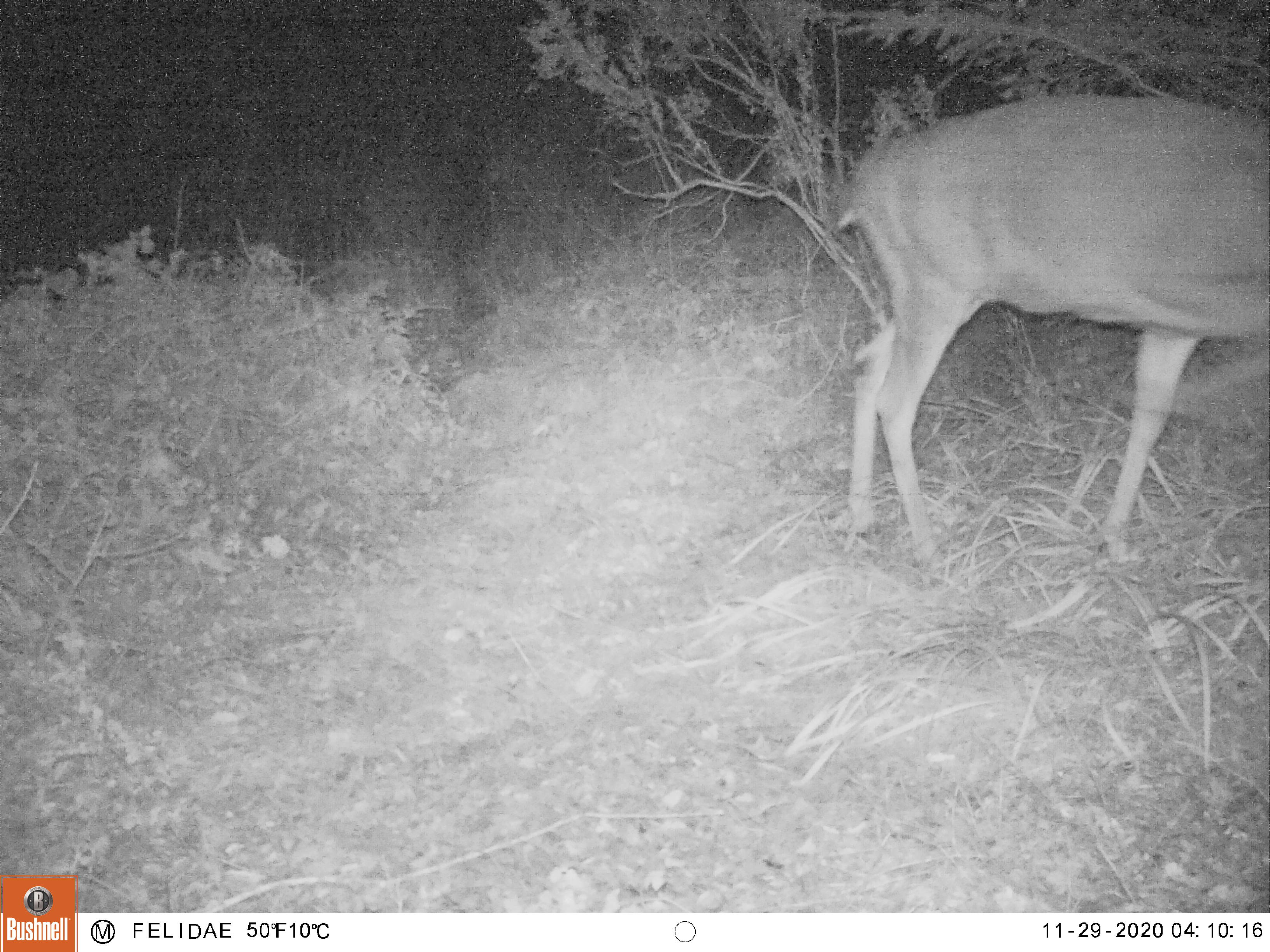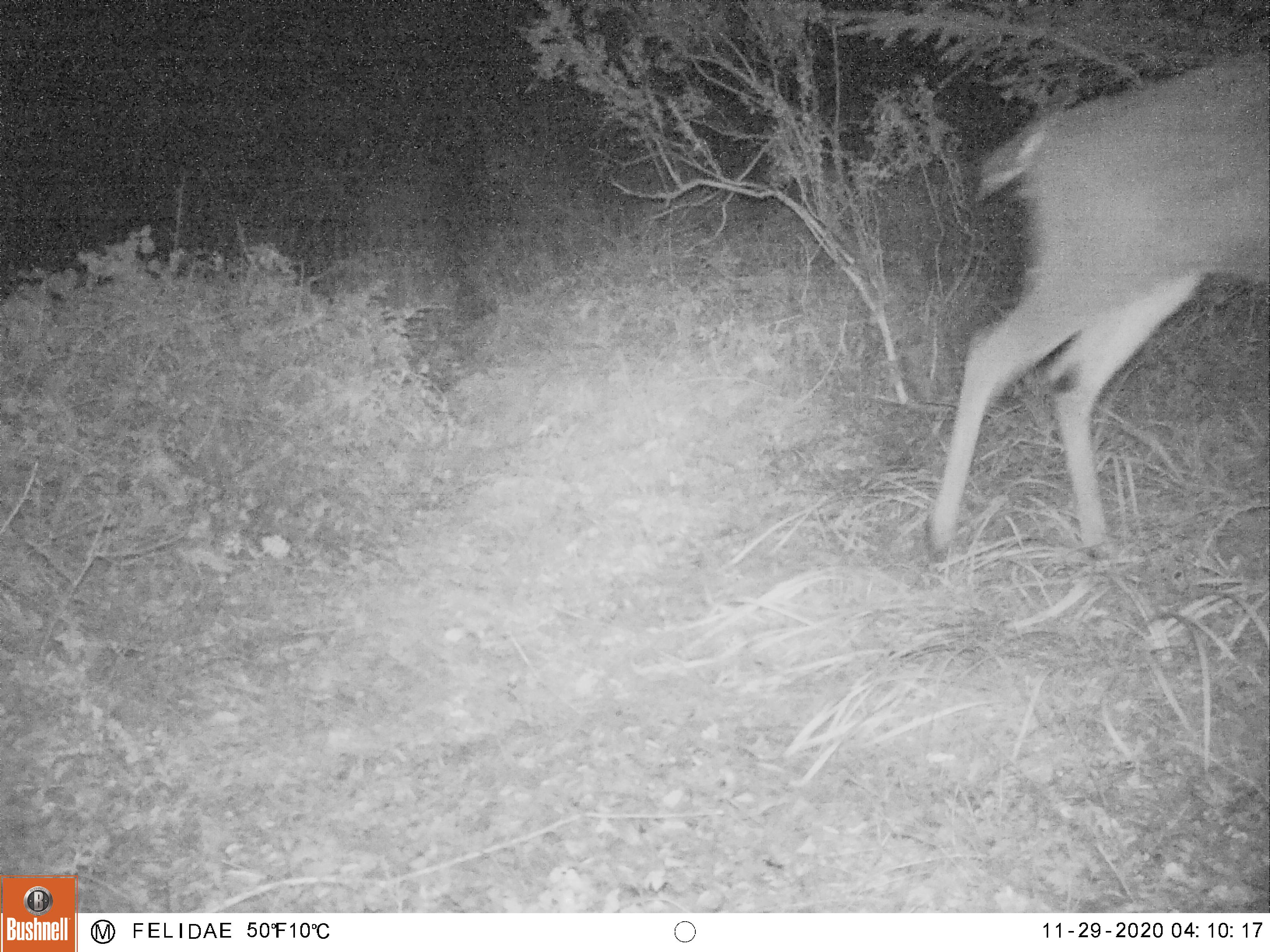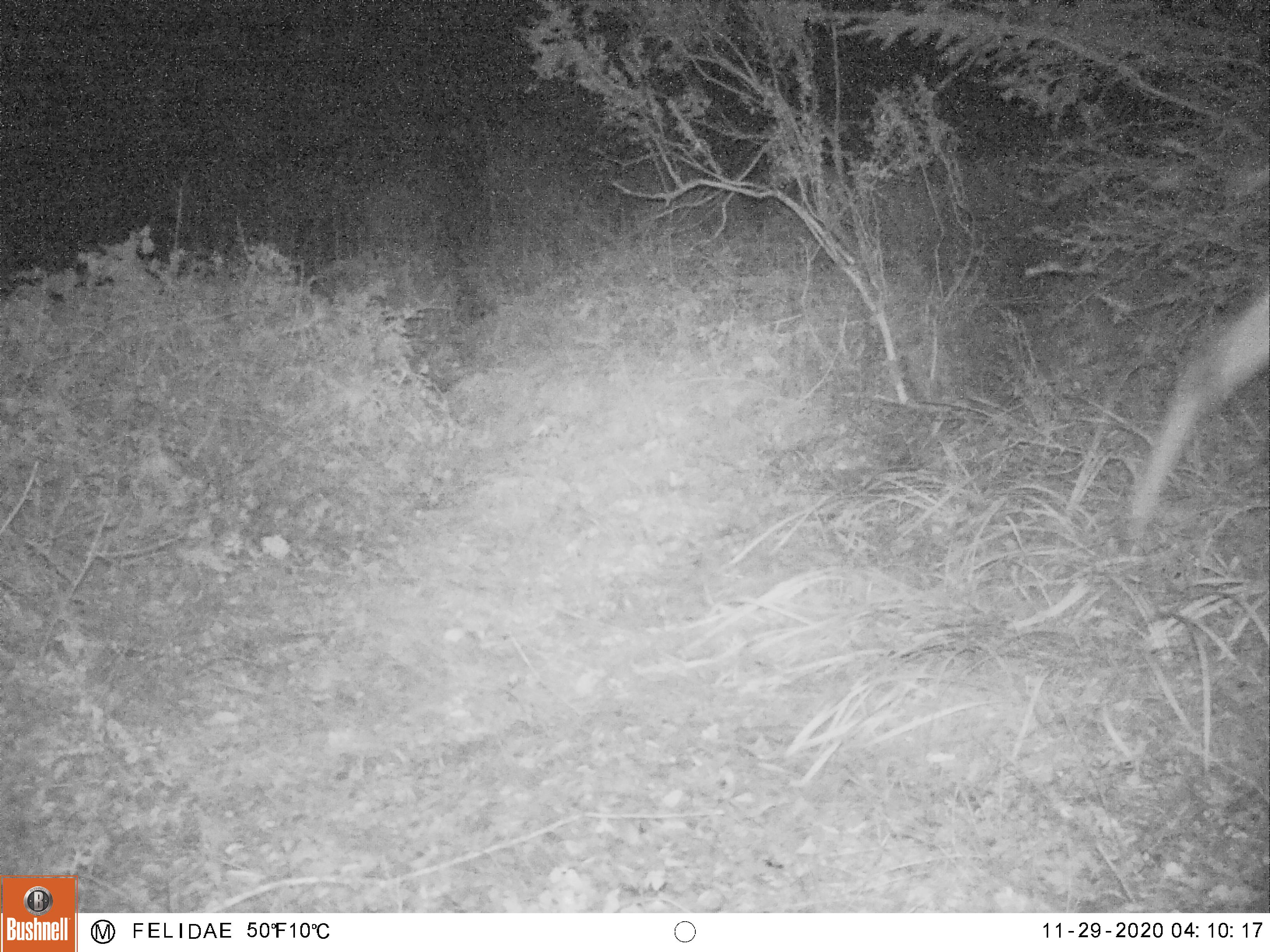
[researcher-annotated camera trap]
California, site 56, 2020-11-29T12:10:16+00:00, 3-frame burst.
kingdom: Animalia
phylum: Chordata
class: Mammalia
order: Artiodactyla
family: Cervidae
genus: Odocoileus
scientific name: Odocoileus hemionus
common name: mule deer